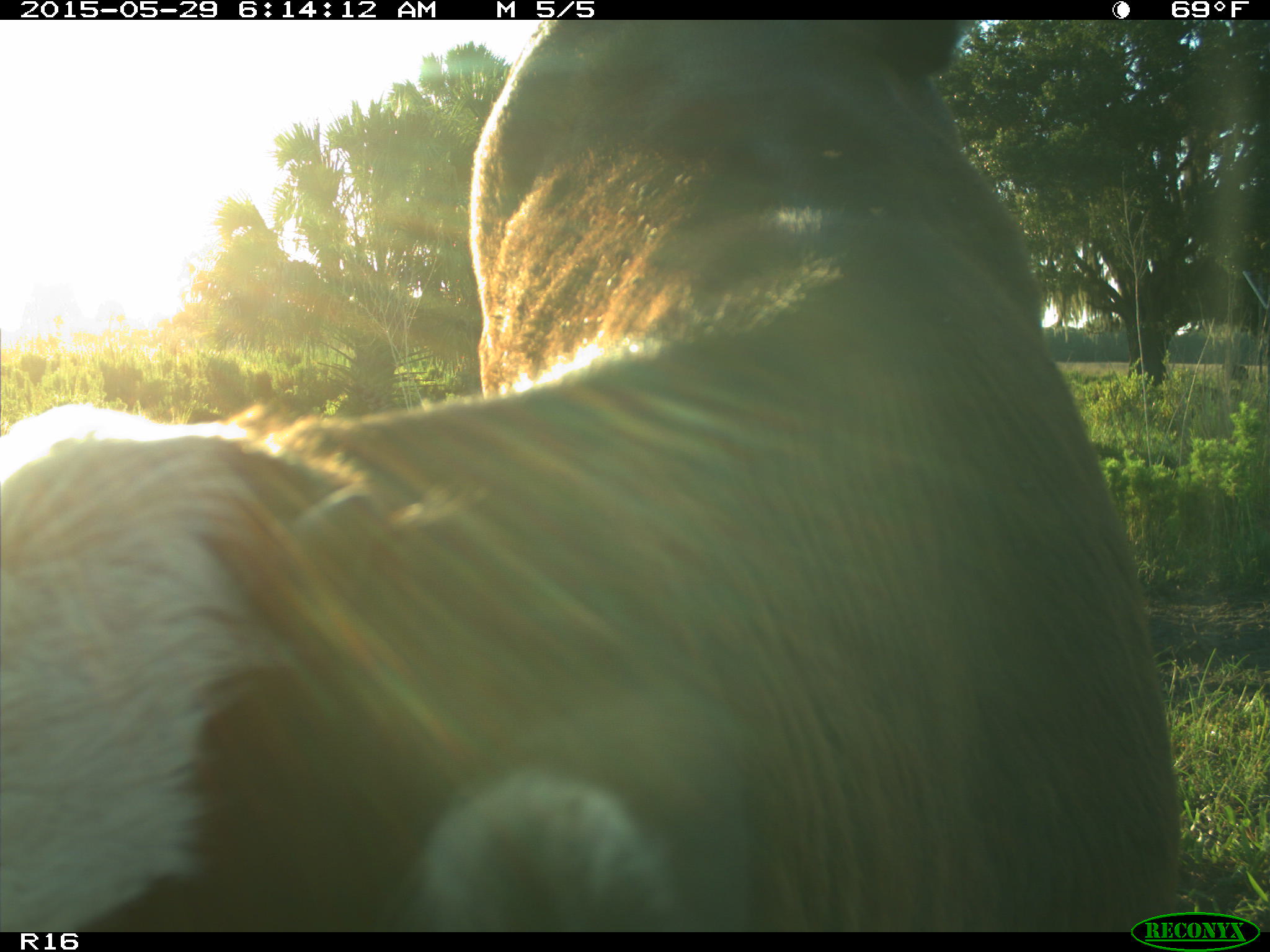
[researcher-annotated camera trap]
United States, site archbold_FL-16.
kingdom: Animalia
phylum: Chordata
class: Mammalia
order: Artiodactyla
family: Bovidae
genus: Bos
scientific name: Bos taurus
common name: domestic cow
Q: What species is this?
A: Bos taurus (domestic cow).